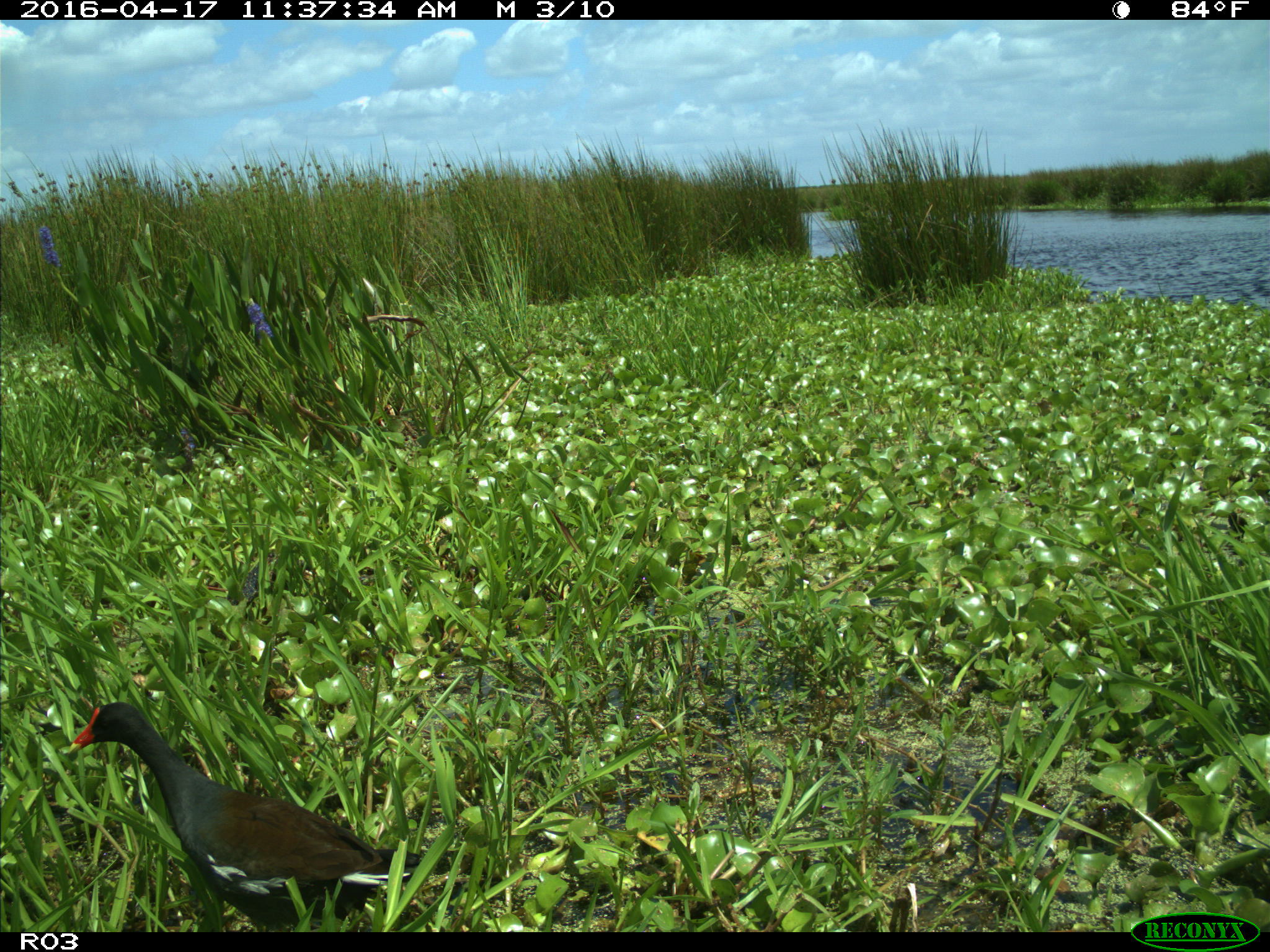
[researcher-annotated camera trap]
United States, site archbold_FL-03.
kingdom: Animalia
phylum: Chordata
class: Aves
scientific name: Aves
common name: birds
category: unidentified bird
Unidentified bird (birds) (Aves).